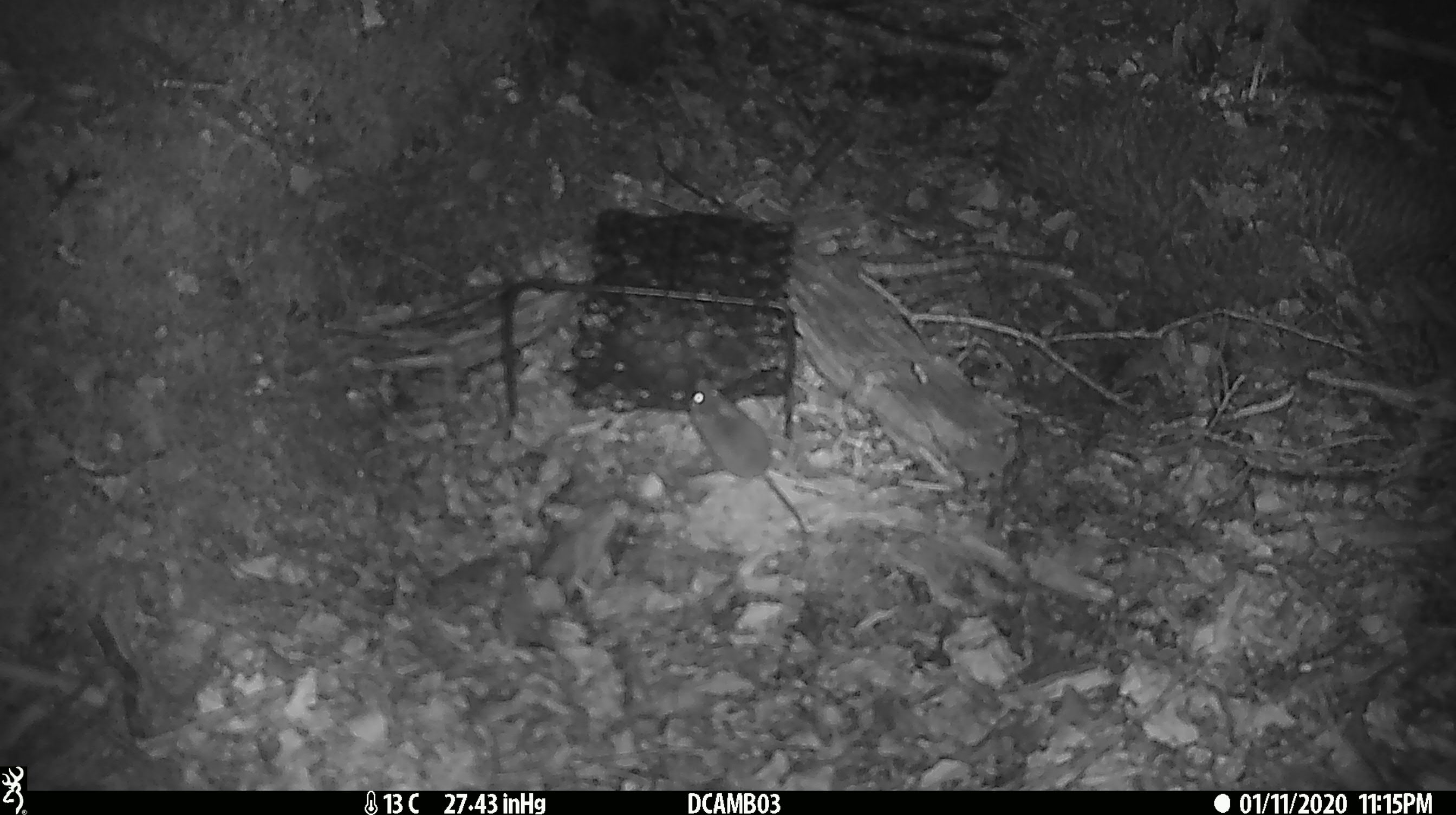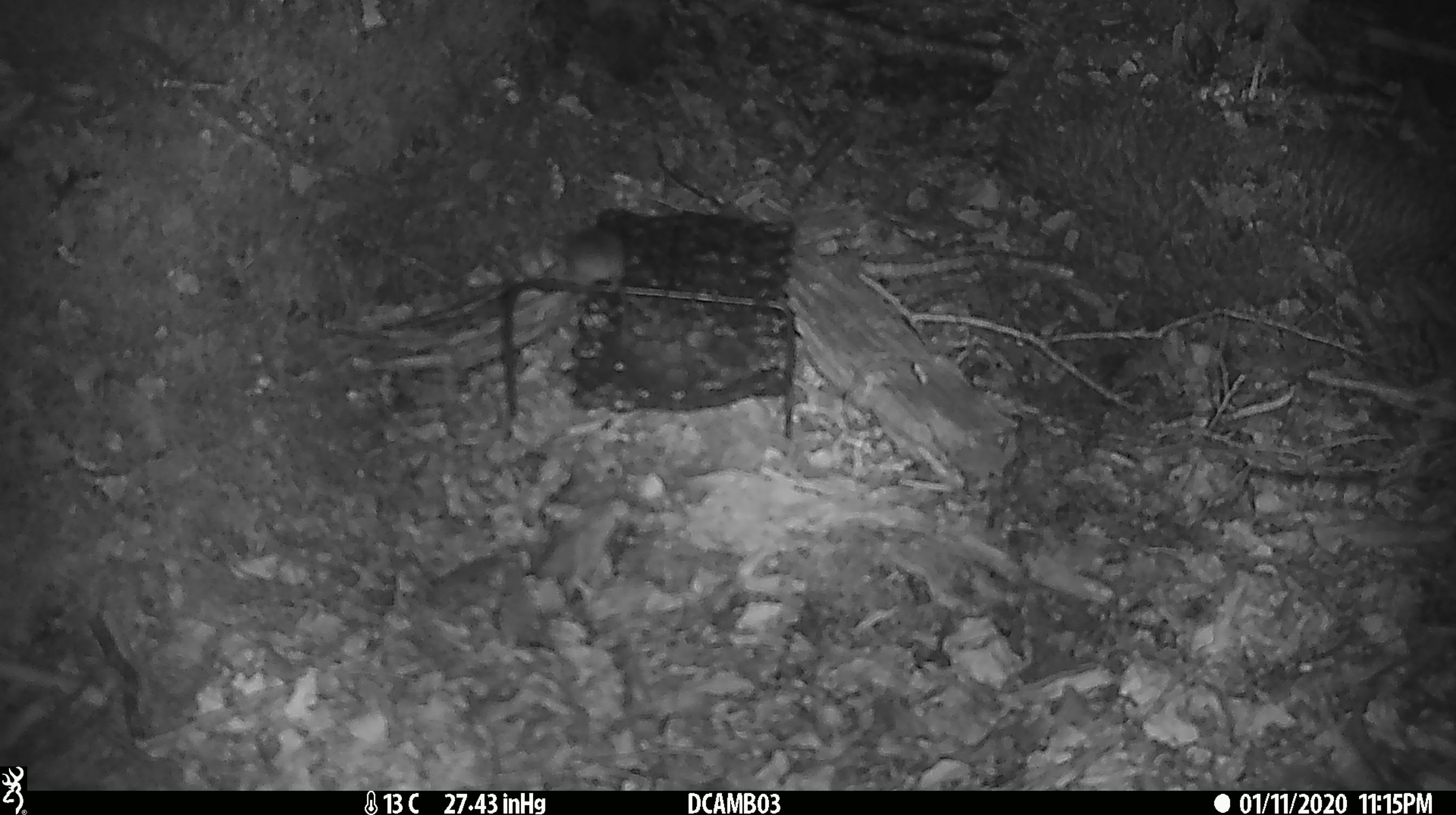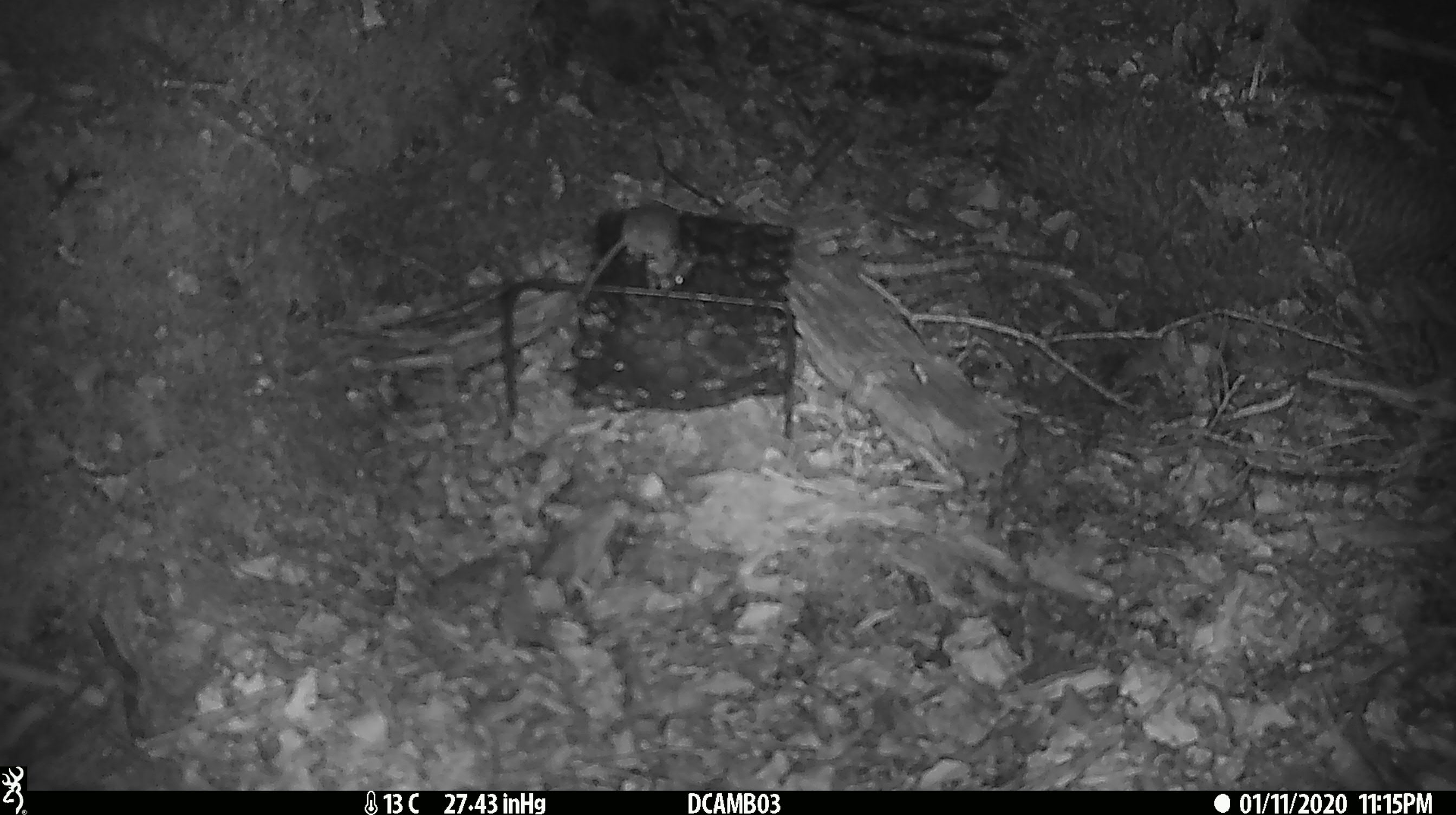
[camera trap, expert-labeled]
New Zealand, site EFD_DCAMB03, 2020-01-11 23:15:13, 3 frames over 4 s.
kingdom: Animalia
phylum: Chordata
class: Mammalia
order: Rodentia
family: Muridae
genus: Mus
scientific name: Mus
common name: mouse